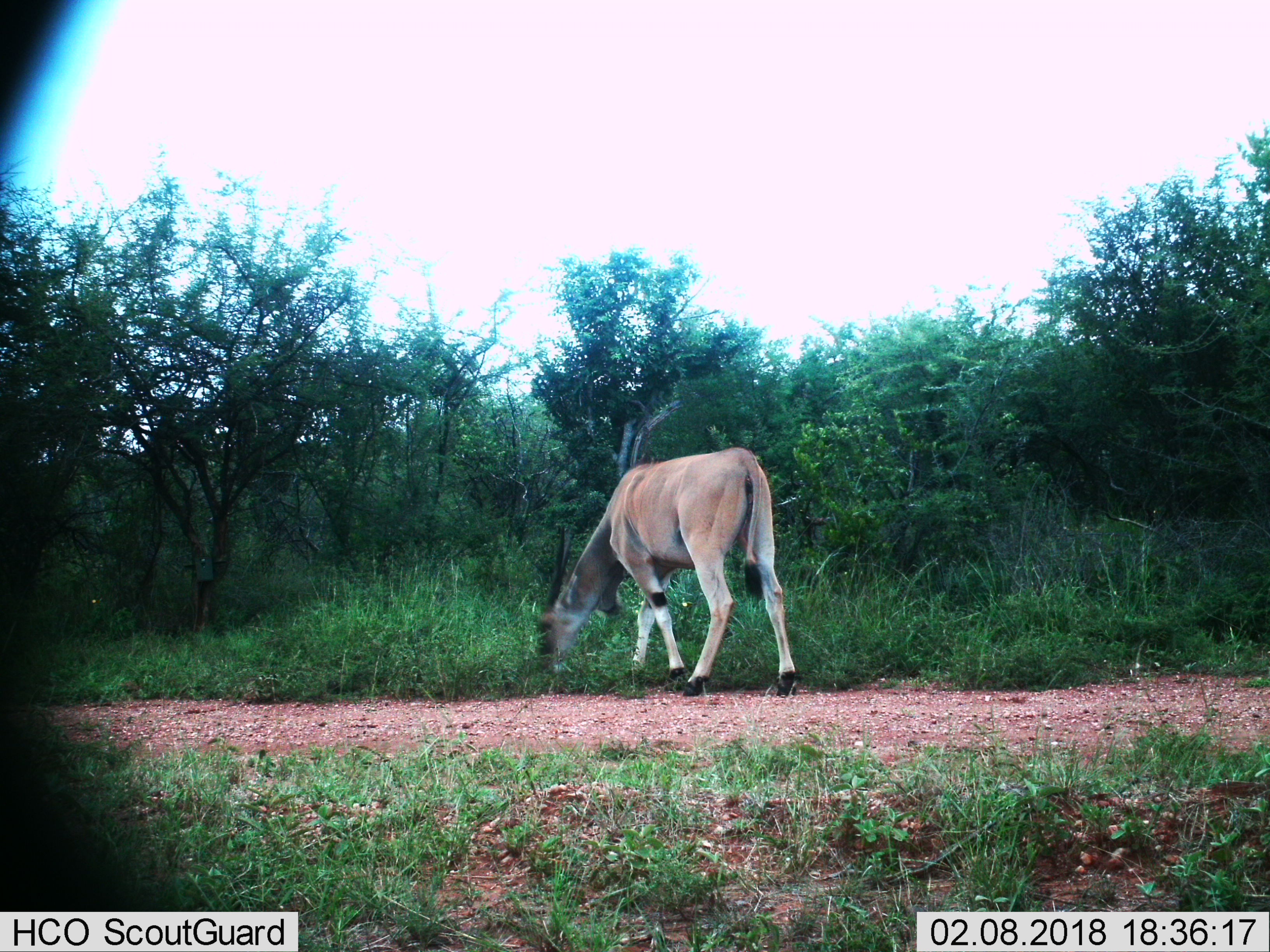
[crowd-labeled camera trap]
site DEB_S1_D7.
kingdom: Animalia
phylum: Chordata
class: Mammalia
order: Artiodactyla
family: Bovidae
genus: Tragelaphus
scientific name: Tragelaphus oryx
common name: eland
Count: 1.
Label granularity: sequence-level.